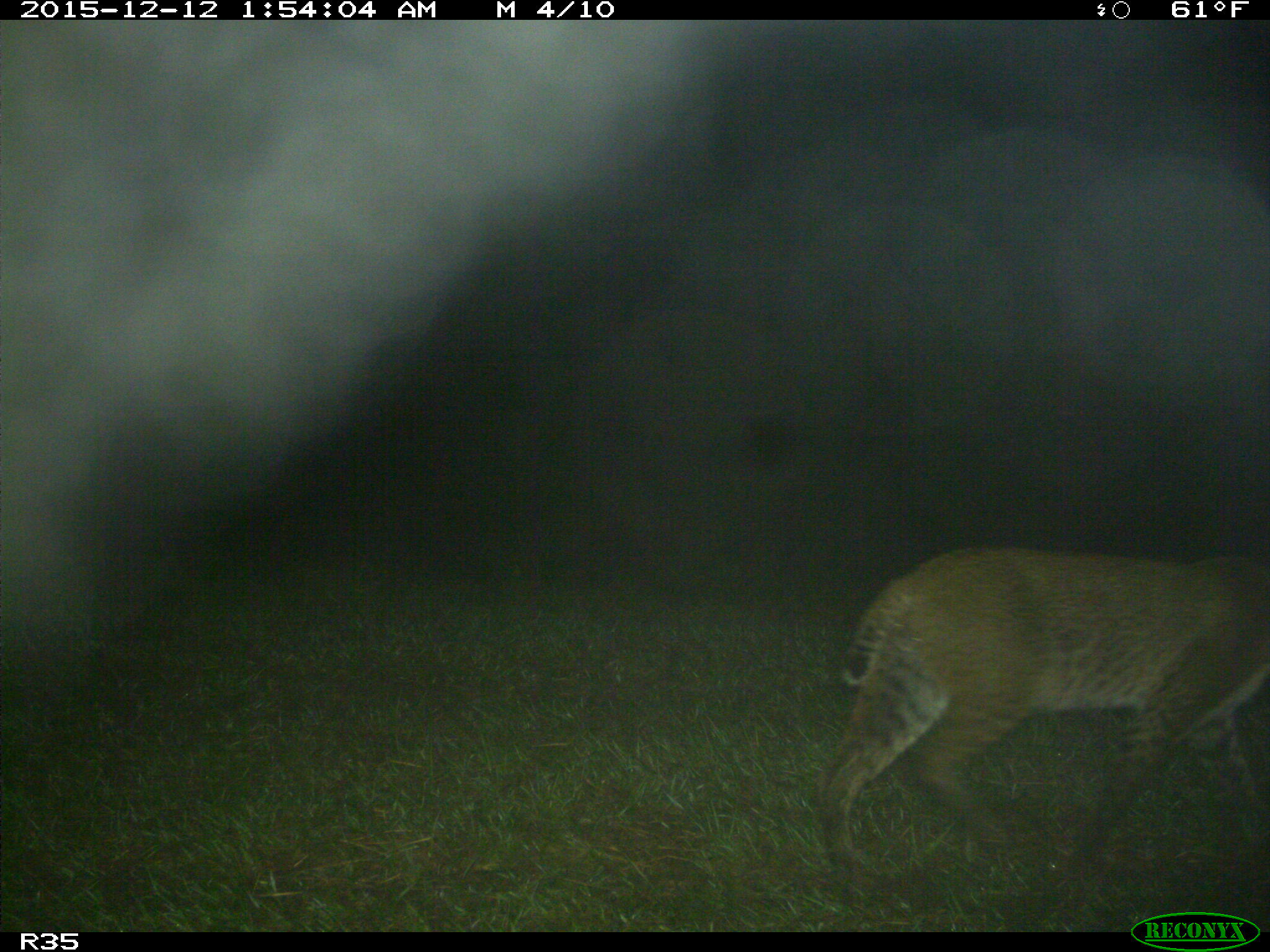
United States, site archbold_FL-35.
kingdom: Animalia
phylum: Chordata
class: Mammalia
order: Carnivora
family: Felidae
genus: Lynx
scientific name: Lynx rufus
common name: bobcat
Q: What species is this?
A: Lynx rufus (bobcat).